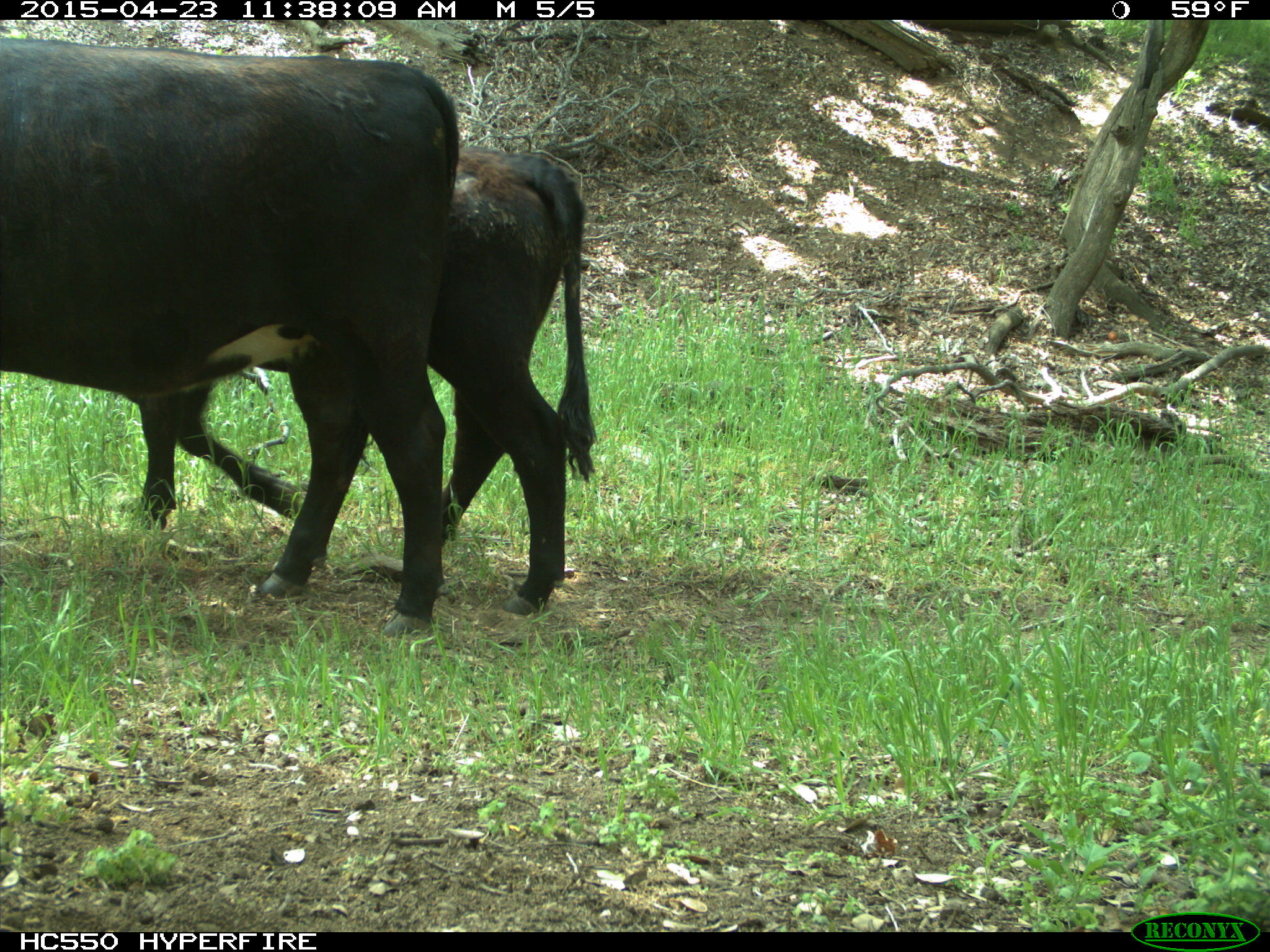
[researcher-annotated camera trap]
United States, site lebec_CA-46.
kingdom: Animalia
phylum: Chordata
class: Mammalia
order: Artiodactyla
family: Bovidae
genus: Bos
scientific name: Bos taurus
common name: domestic cow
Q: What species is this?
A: Bos taurus (domestic cow).